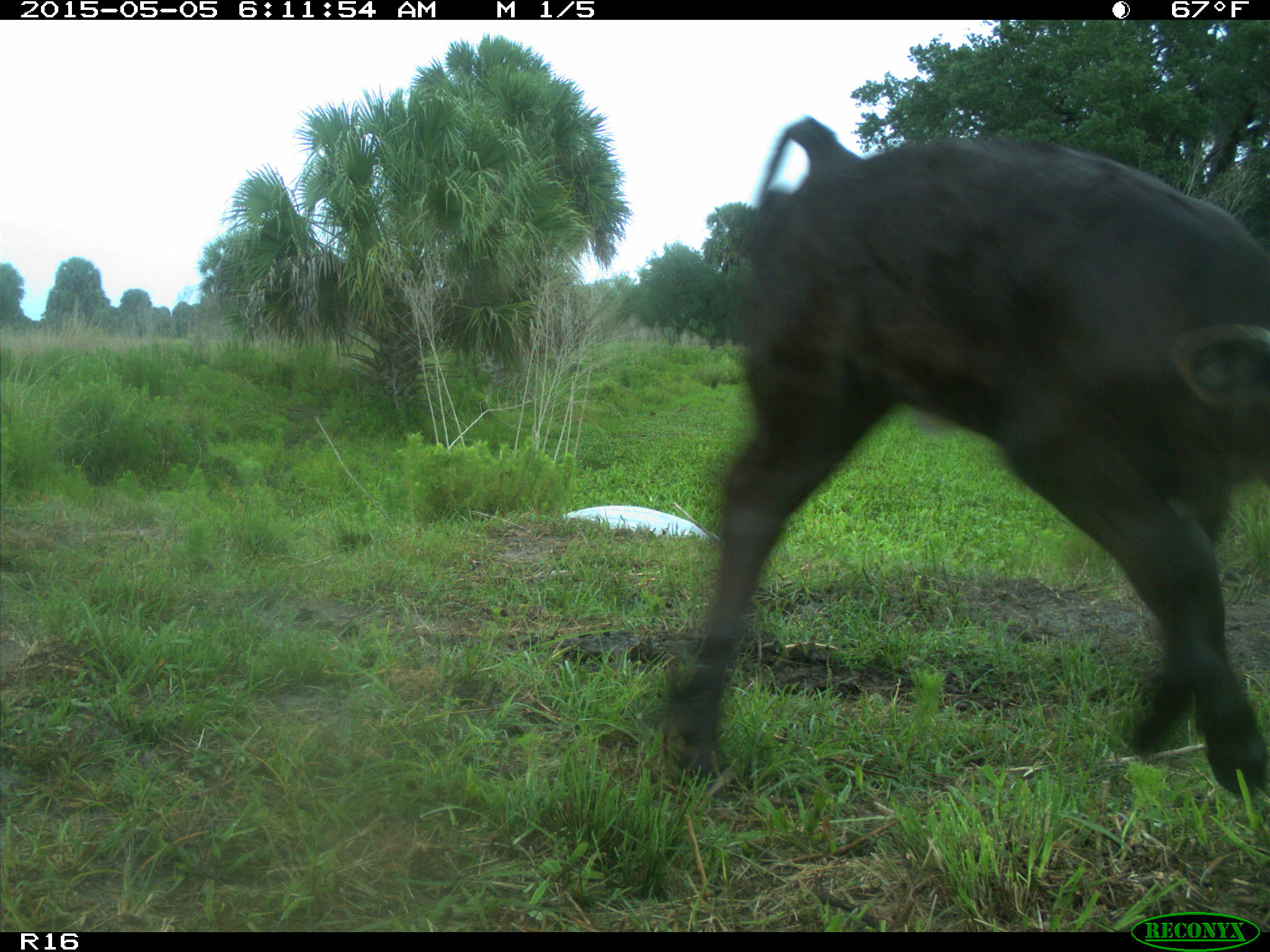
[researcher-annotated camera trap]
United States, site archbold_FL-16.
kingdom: Animalia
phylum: Chordata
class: Mammalia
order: Artiodactyla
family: Bovidae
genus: Bos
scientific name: Bos taurus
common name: domestic cow